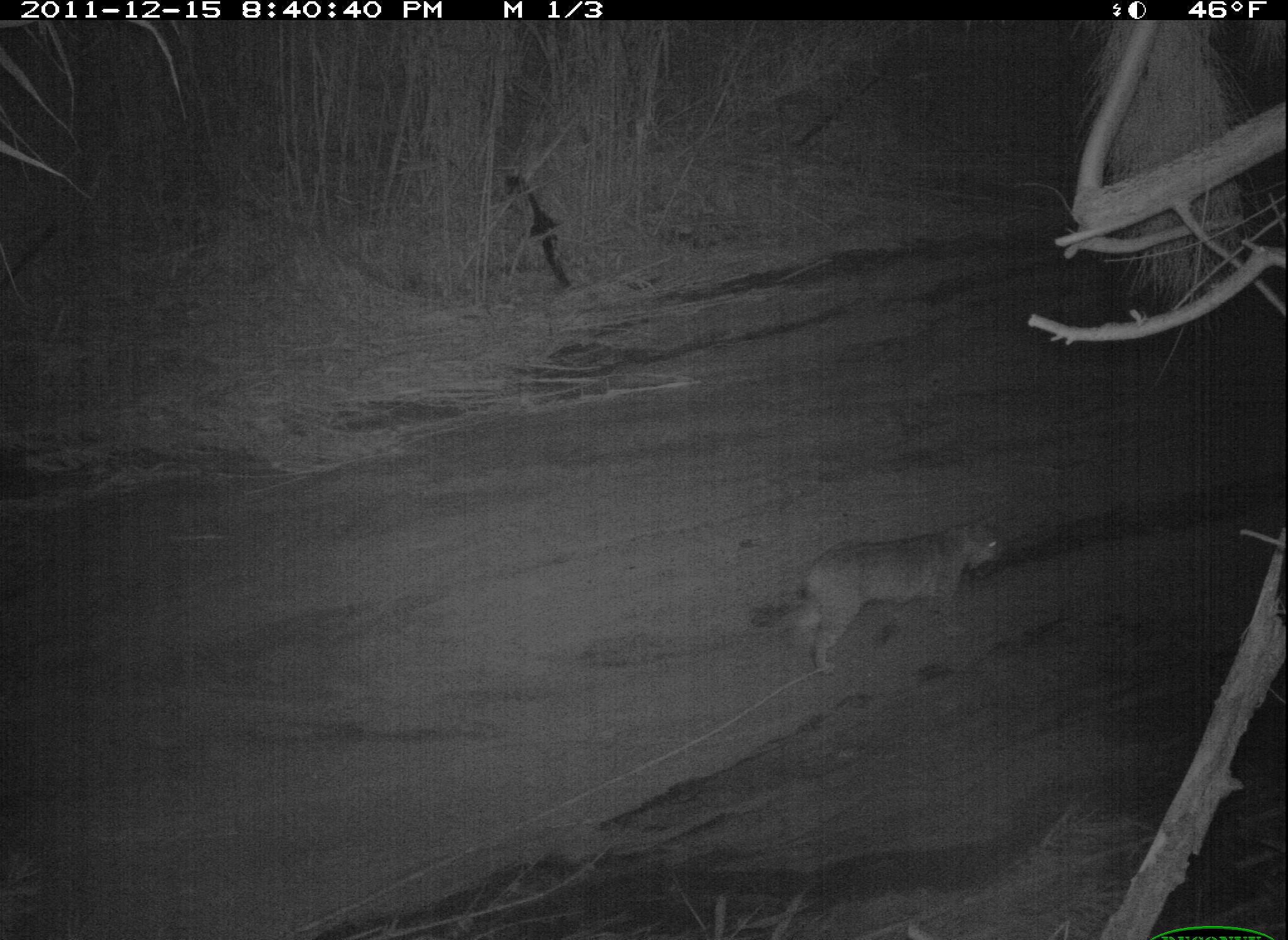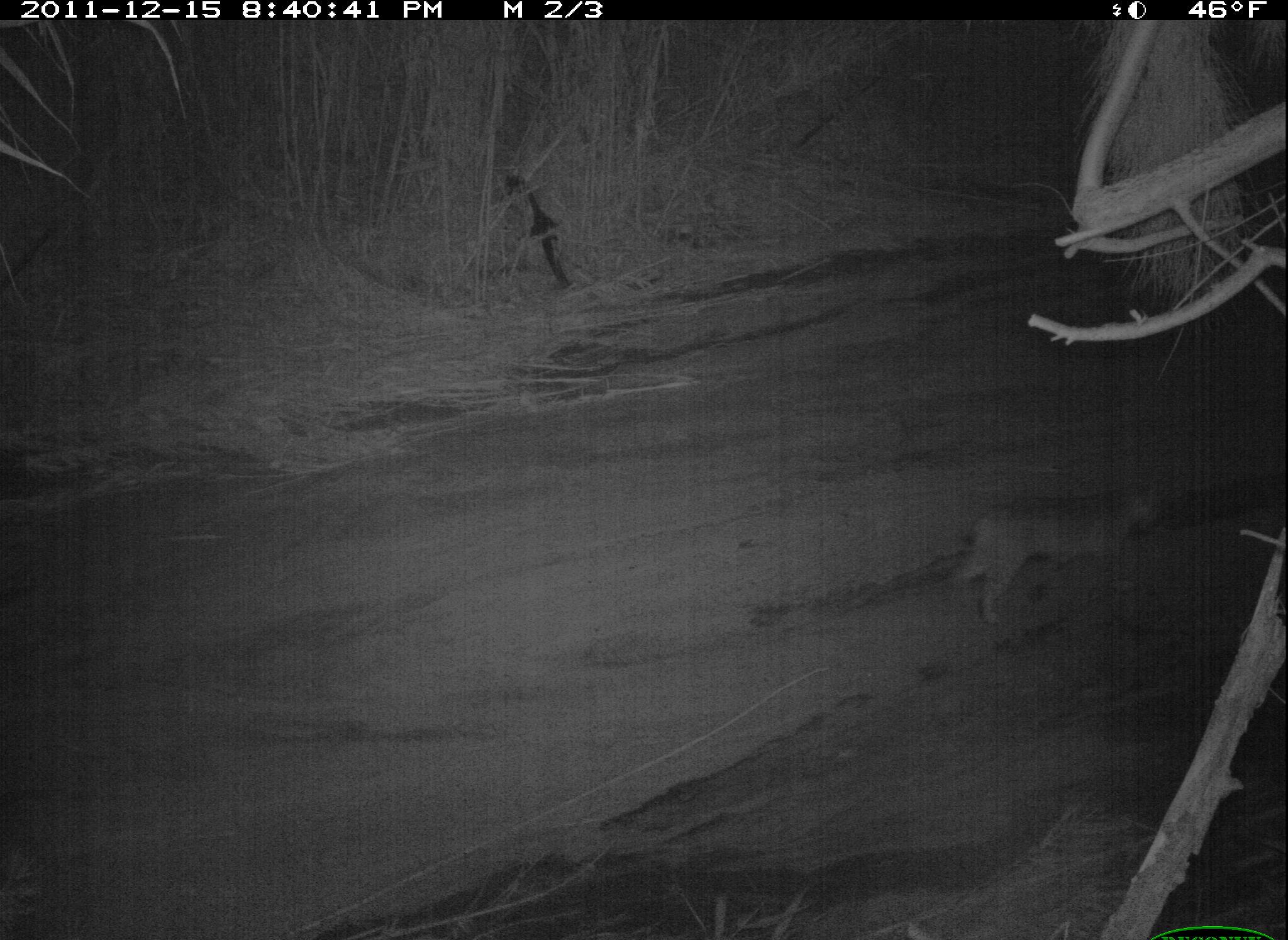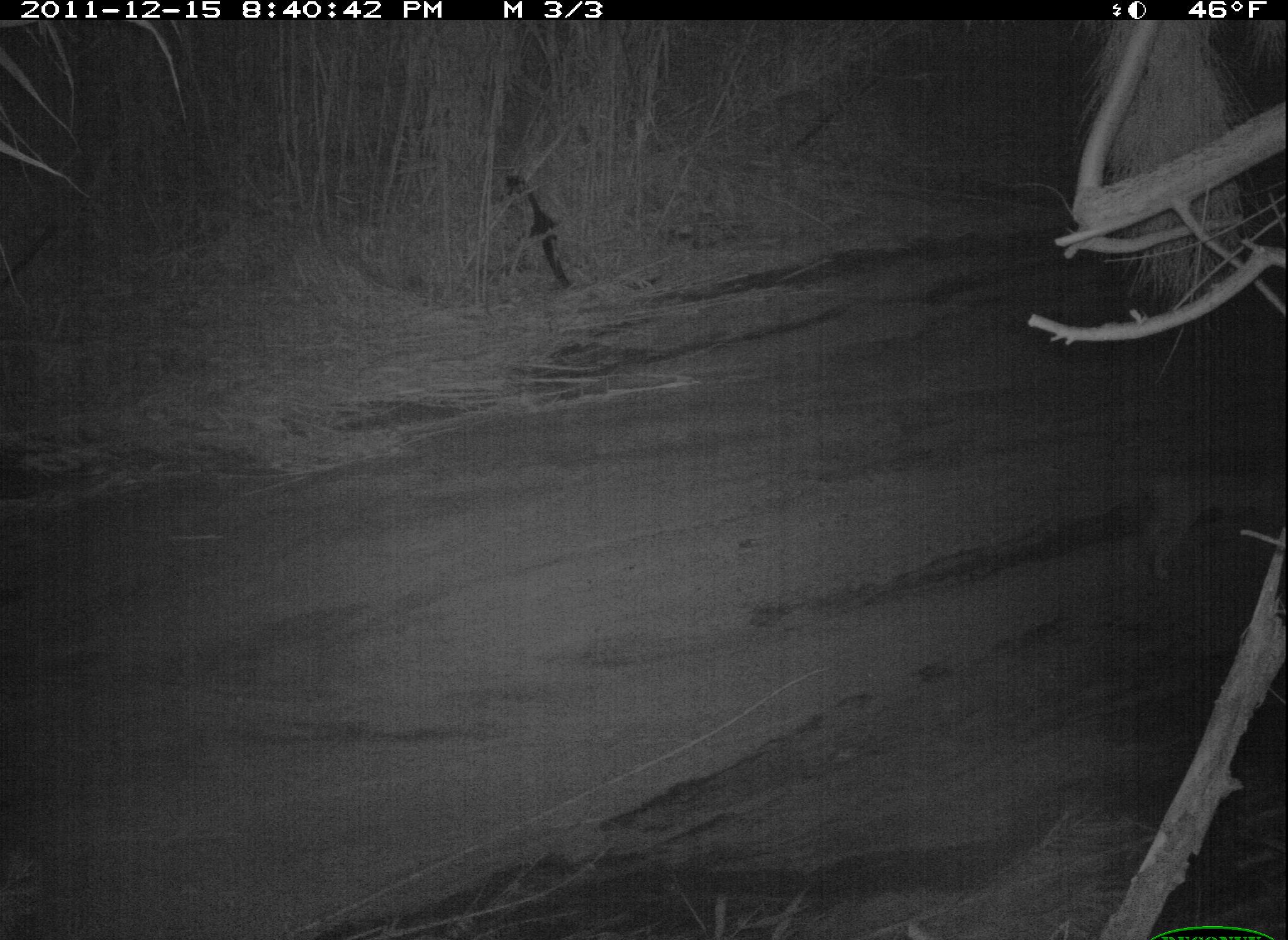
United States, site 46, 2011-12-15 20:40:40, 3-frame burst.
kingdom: Animalia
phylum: Chordata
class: Mammalia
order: Carnivora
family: Felidae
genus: Lynx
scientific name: Lynx rufus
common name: bobcat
Bobcat (Lynx rufus).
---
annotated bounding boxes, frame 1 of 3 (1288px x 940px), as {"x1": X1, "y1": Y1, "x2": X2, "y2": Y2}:
bobcat: {"x1": 749, "y1": 501, "x2": 1011, "y2": 683}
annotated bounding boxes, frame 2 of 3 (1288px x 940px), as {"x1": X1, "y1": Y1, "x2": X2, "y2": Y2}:
bobcat: {"x1": 919, "y1": 459, "x2": 1180, "y2": 638}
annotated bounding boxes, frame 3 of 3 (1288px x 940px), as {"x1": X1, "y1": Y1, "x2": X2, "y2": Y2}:
bobcat: {"x1": 1126, "y1": 450, "x2": 1288, "y2": 594}